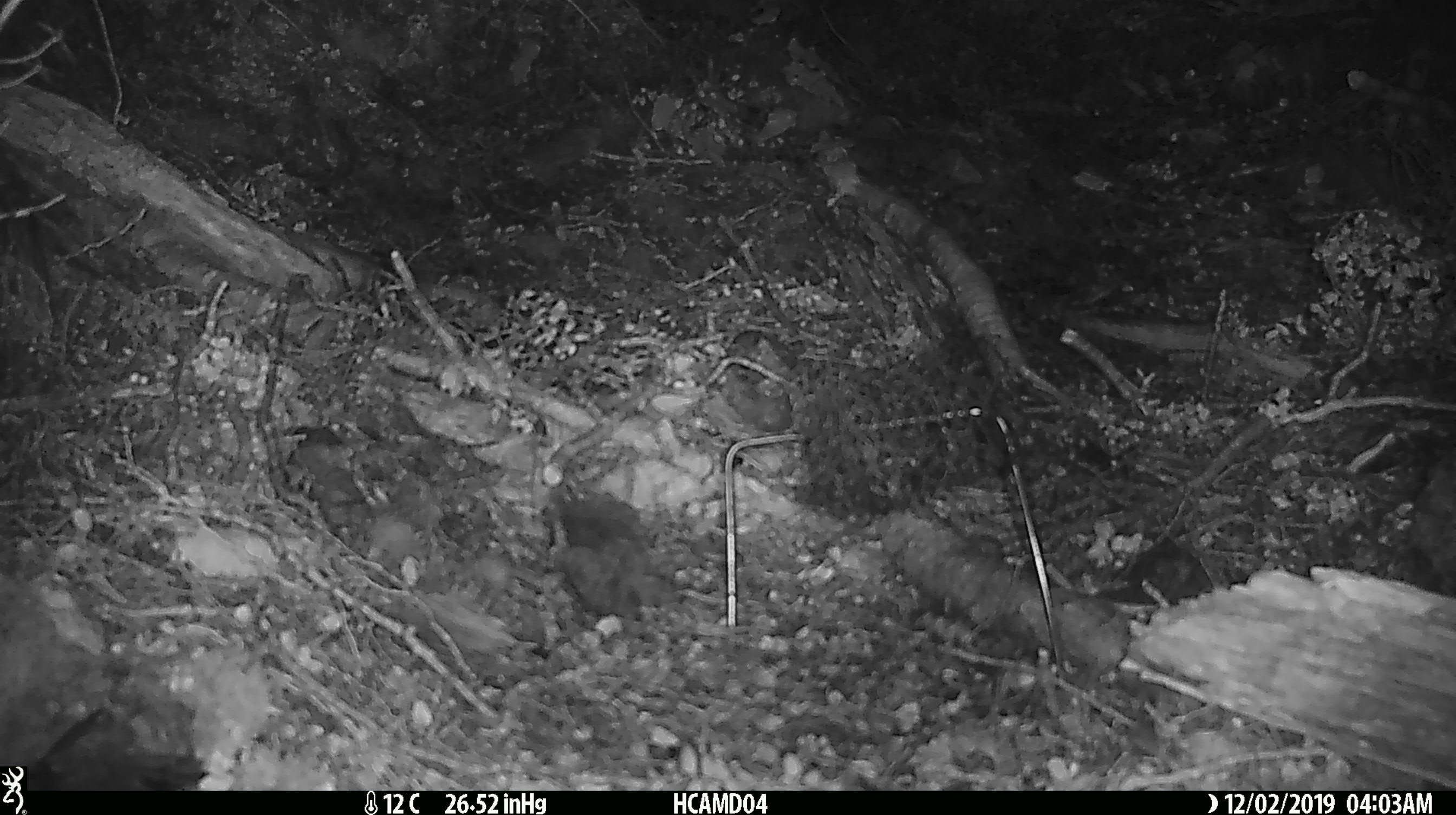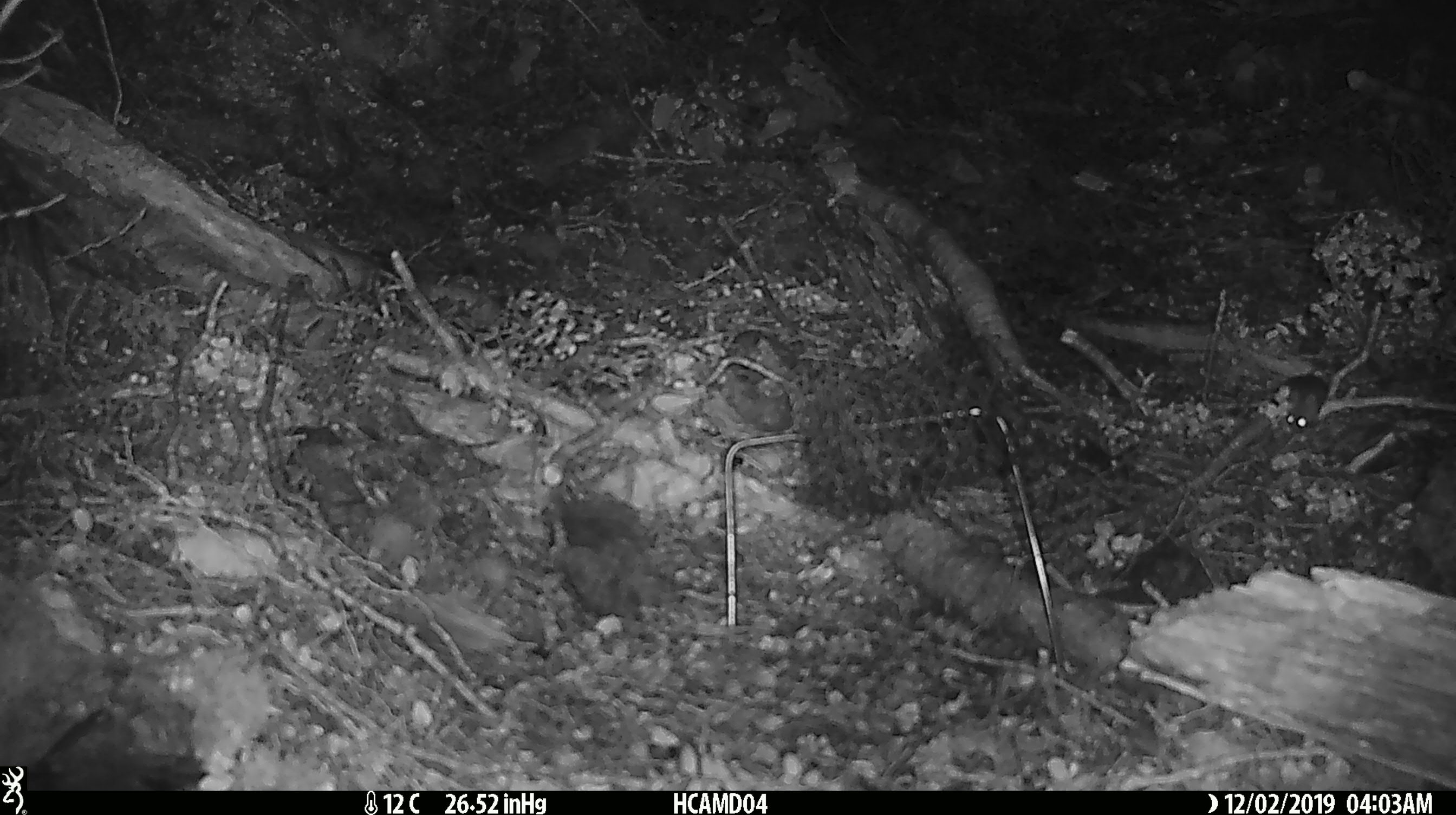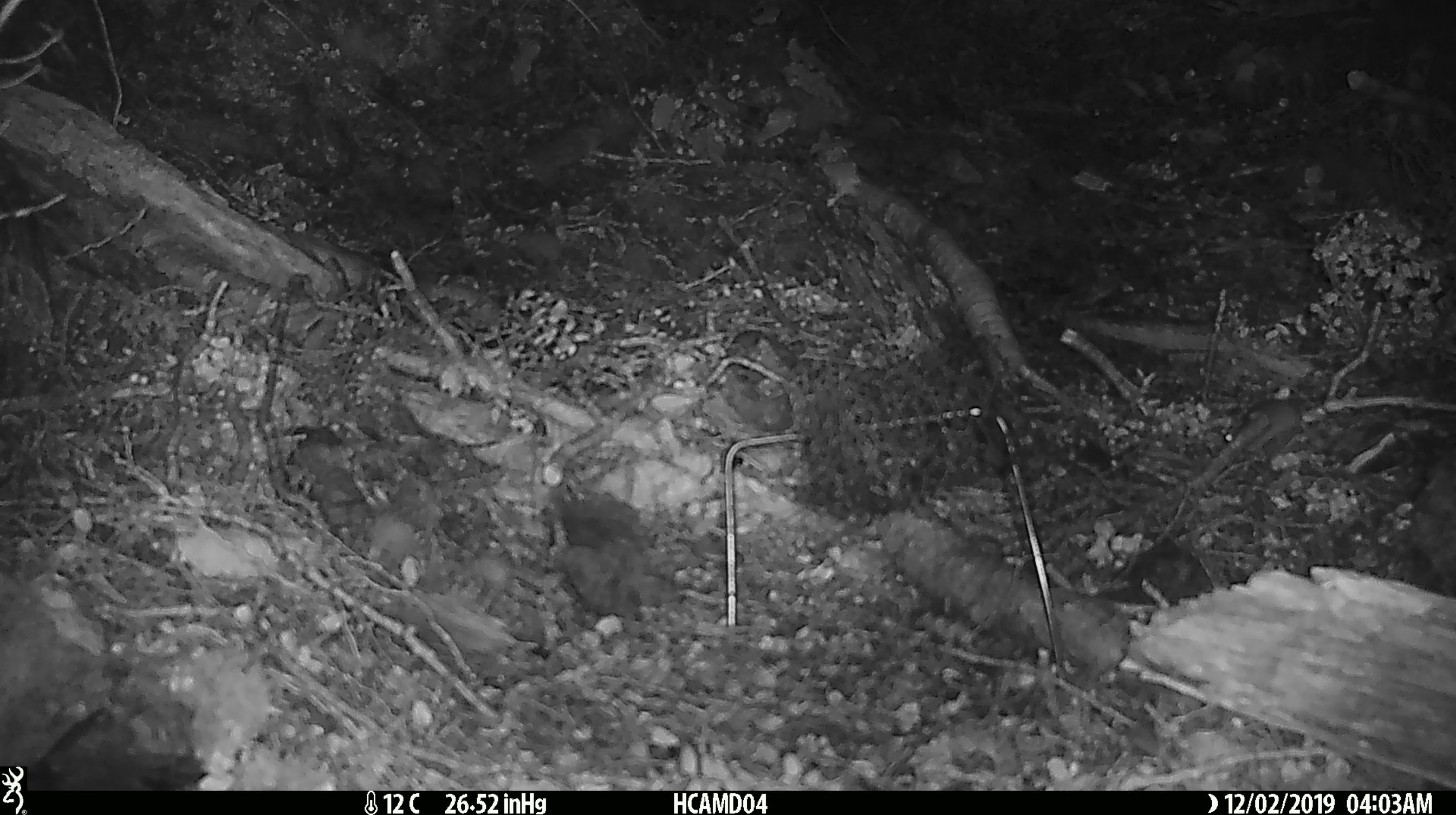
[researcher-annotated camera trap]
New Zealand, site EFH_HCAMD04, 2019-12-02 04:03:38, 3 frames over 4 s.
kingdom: Animalia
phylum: Chordata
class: Mammalia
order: Rodentia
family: Muridae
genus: Mus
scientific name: Mus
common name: mouse